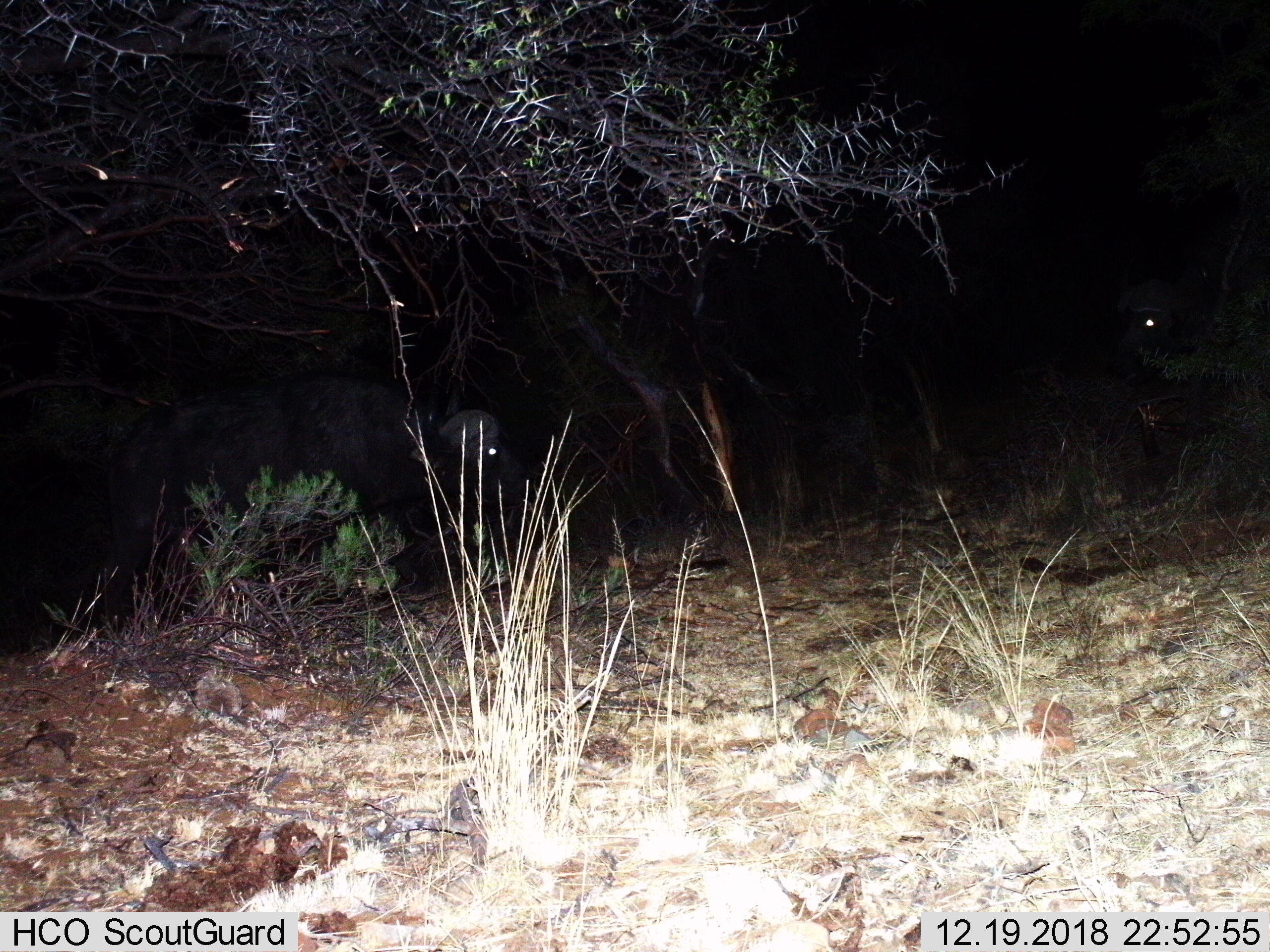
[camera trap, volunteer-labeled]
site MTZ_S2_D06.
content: unidentified animal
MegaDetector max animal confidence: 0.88